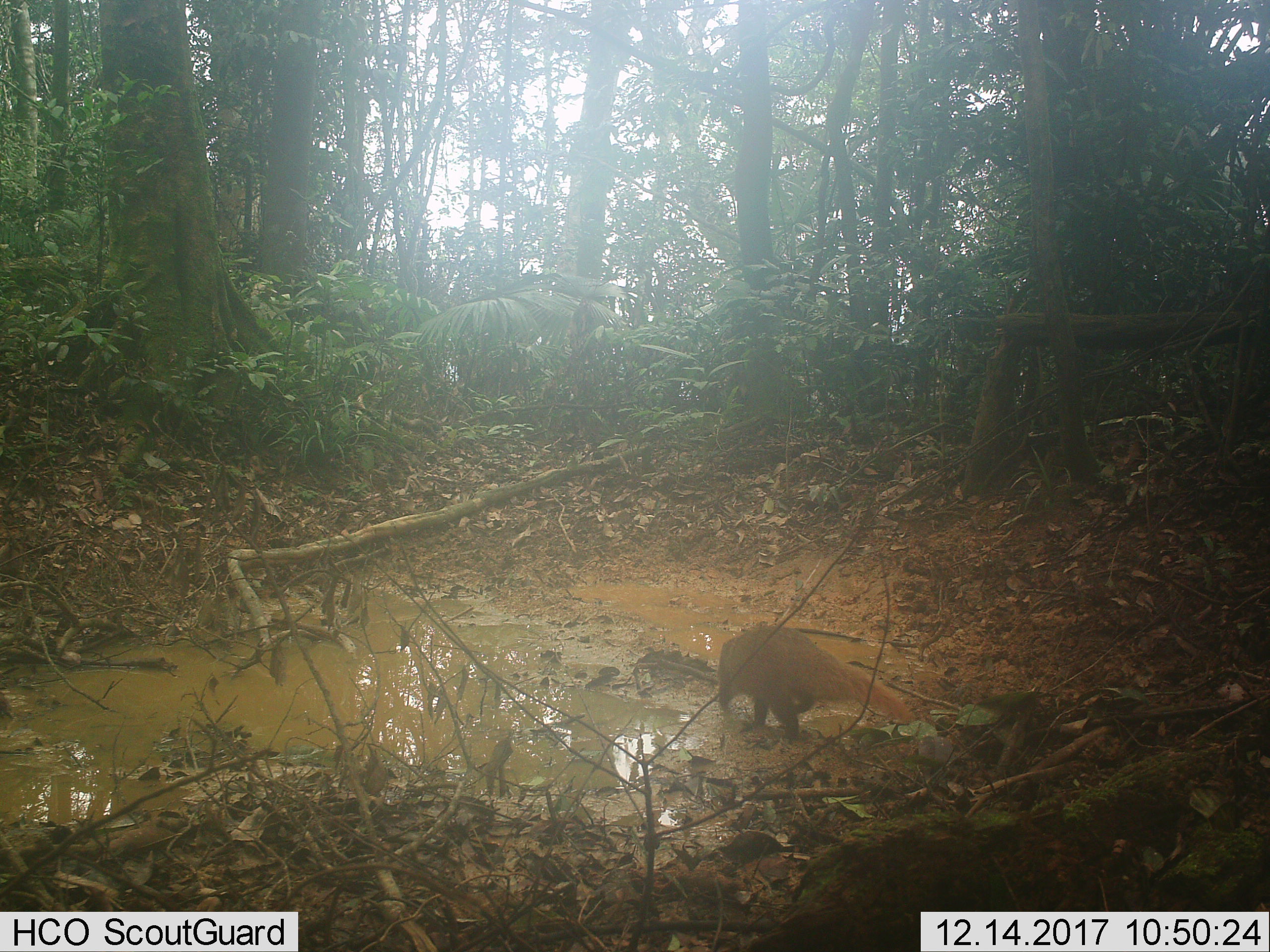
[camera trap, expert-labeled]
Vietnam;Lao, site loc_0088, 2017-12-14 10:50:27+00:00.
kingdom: Animalia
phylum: Chordata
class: Mammalia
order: Carnivora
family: Herpestidae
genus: Urva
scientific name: Urva urva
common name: crab-eating mongoose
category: crab eating mongoose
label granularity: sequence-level